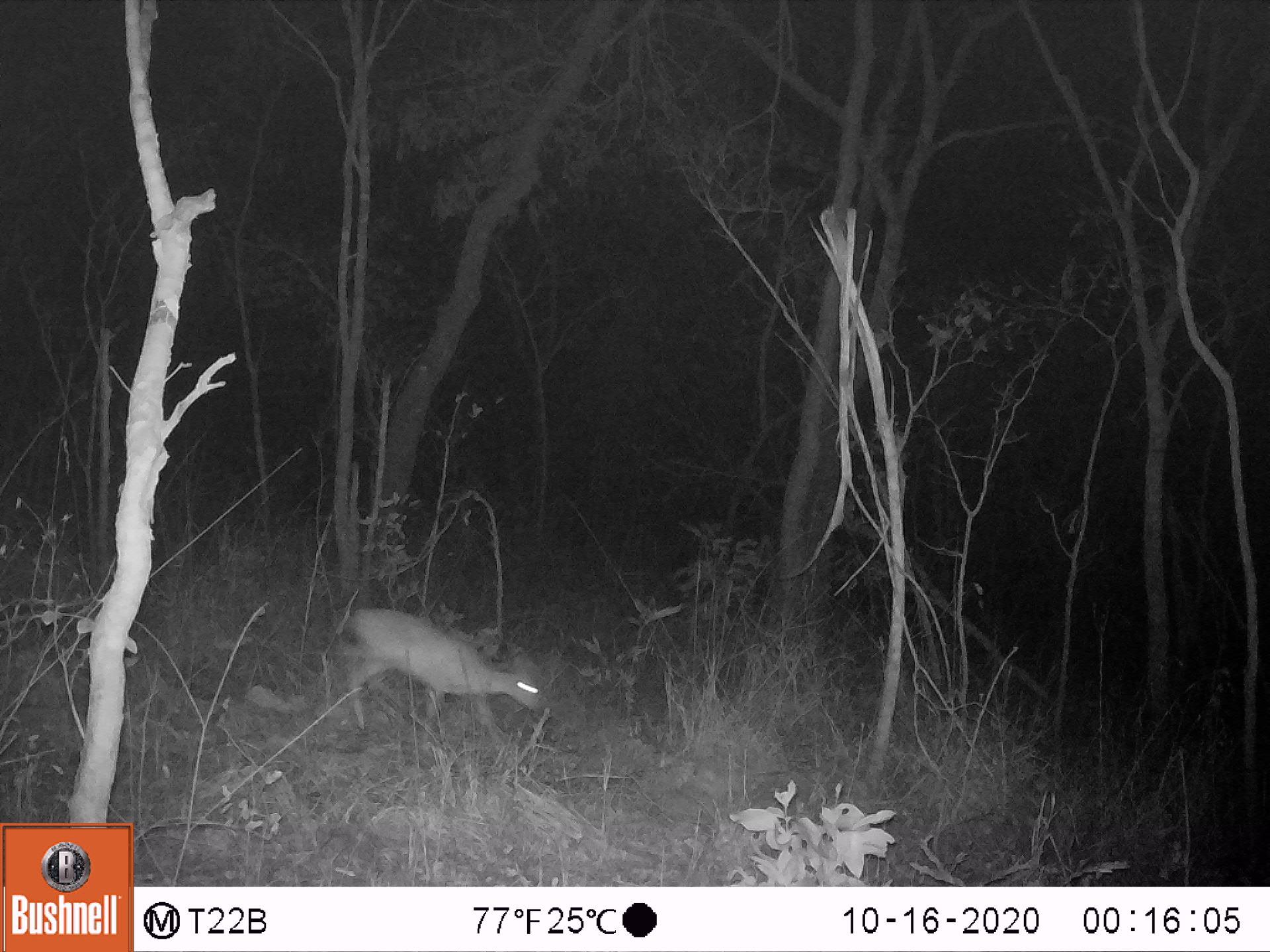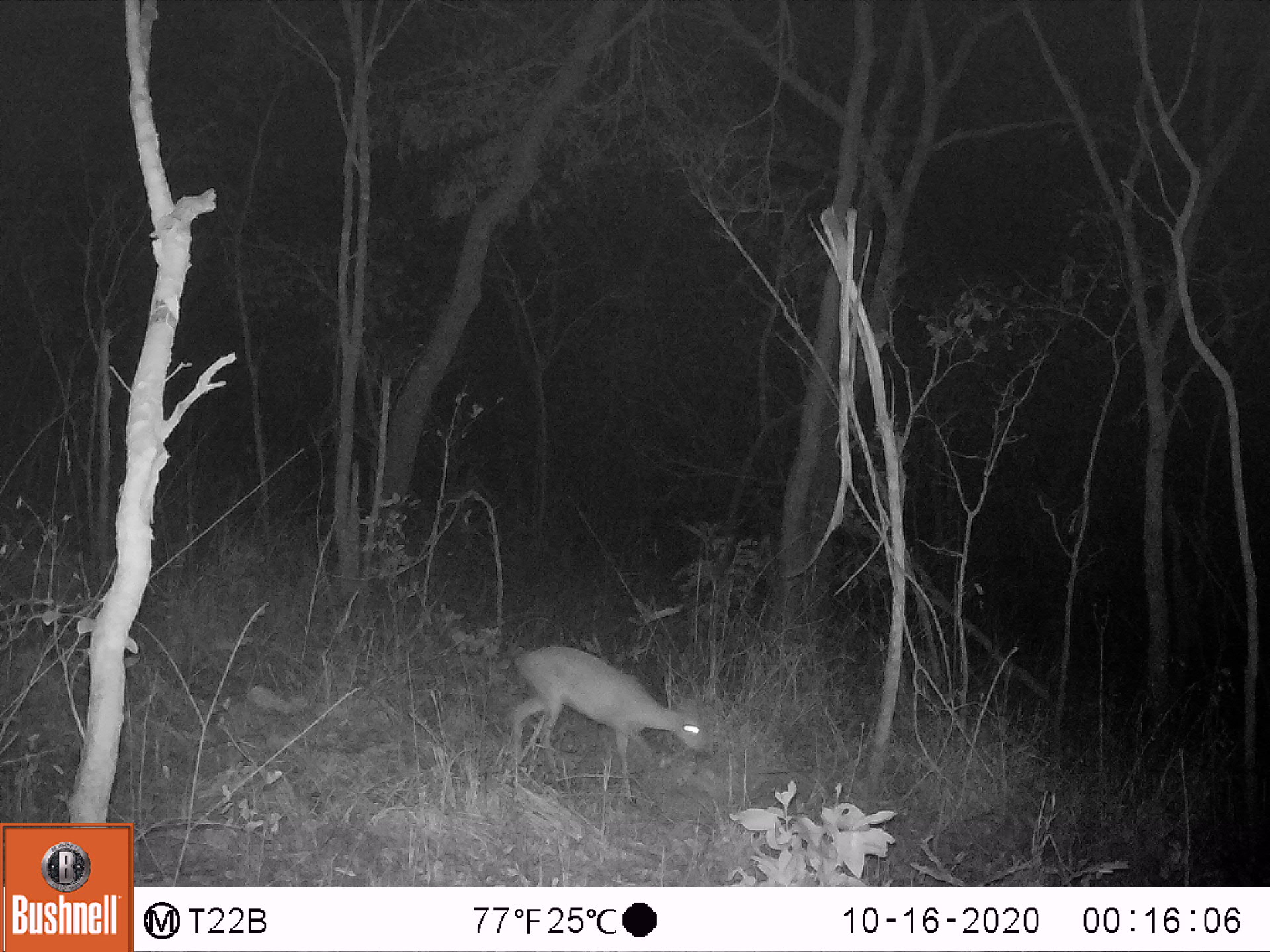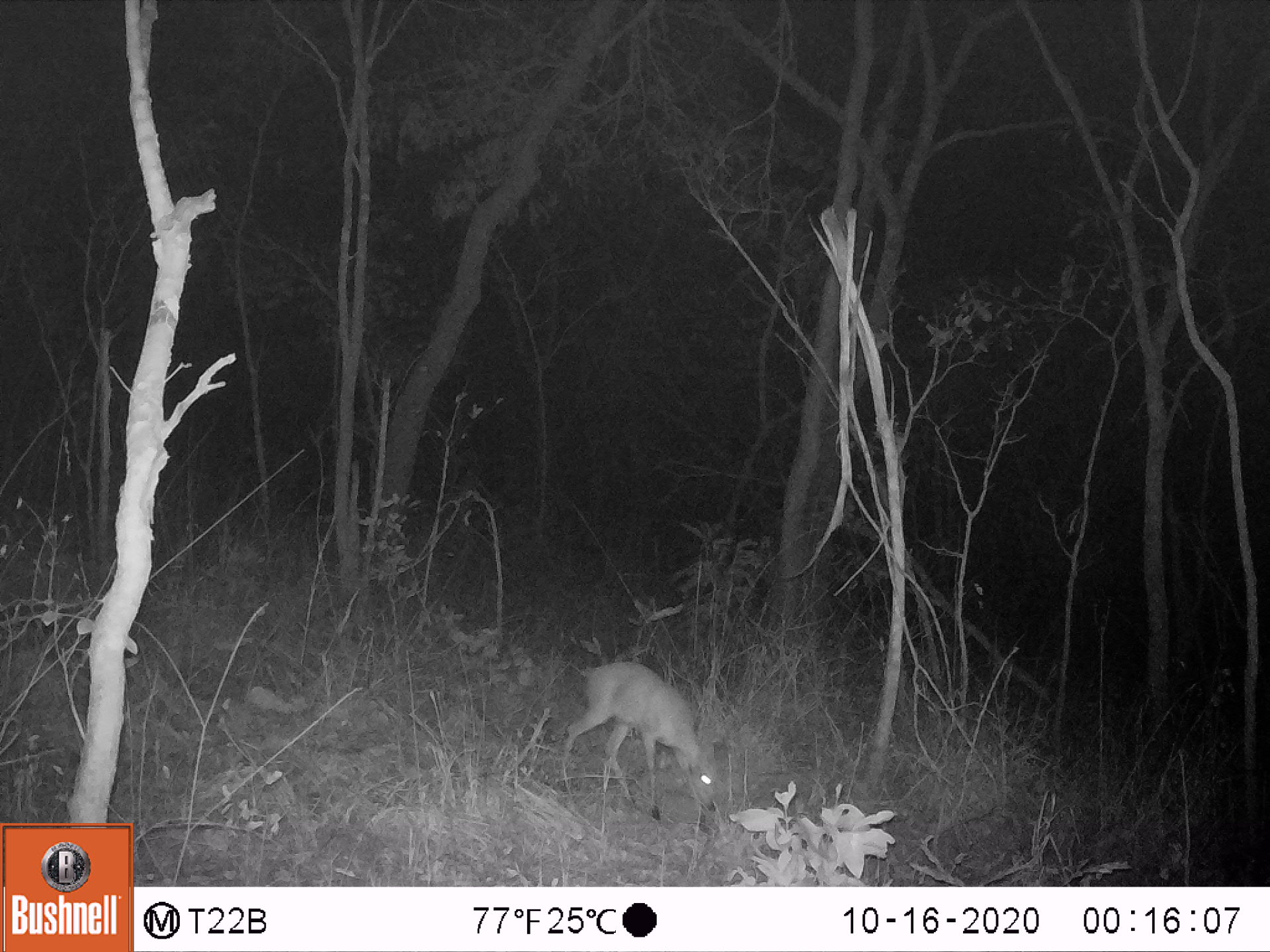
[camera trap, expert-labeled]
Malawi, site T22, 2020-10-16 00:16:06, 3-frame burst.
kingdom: Animalia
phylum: Chordata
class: Mammalia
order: Artiodactyla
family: Bovidae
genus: Sylvicapra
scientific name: Sylvicapra grimmia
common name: common duiker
Common duiker (Sylvicapra grimmia), count 1.